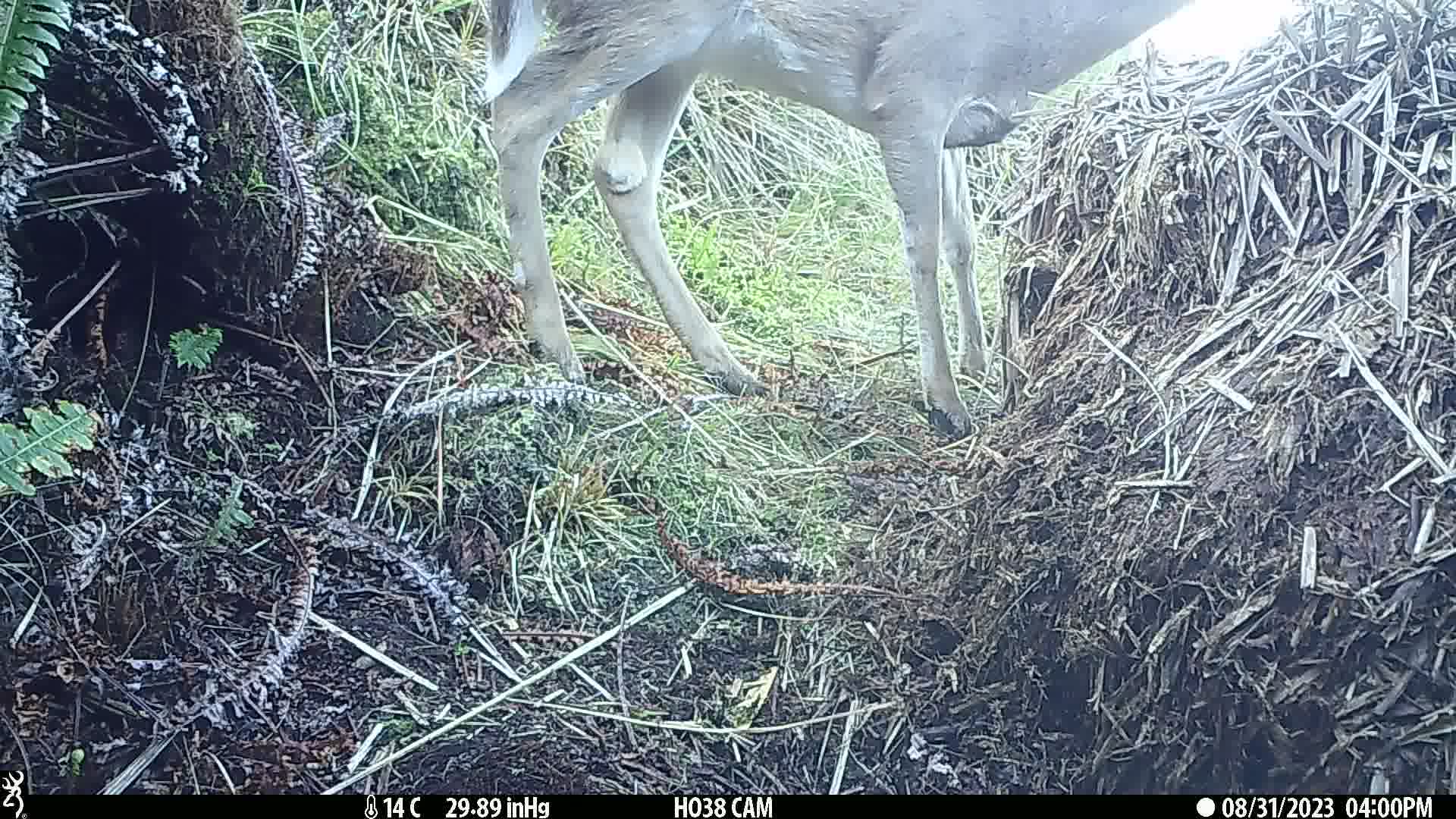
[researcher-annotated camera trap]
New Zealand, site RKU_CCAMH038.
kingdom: Animalia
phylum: Chordata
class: Mammalia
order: Artiodactyla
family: Cervidae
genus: Odocoileus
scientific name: Odocoileus virginianus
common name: white-tailed deer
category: white tailed deer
White tailed deer (white-tailed deer) (Odocoileus virginianus).